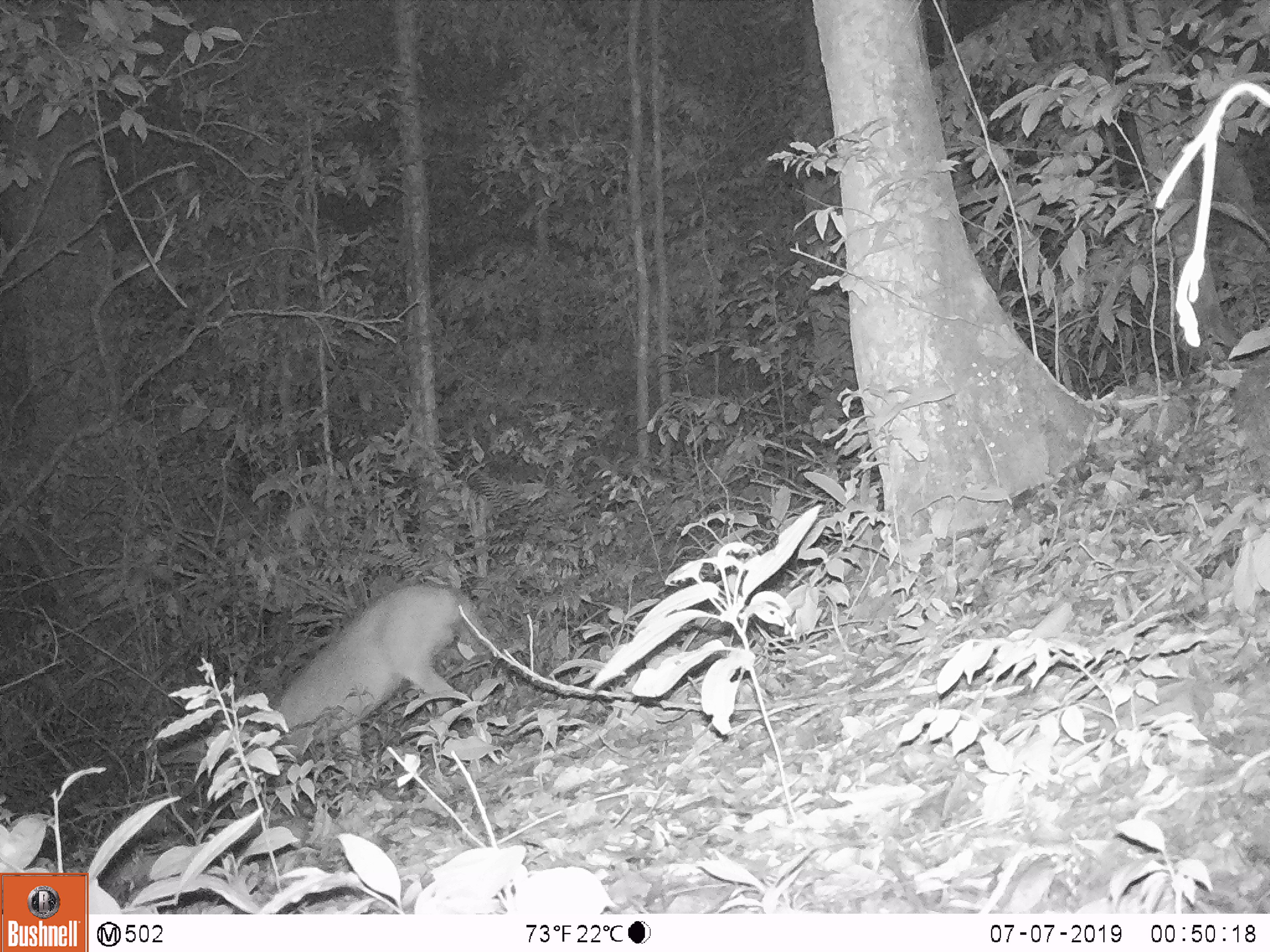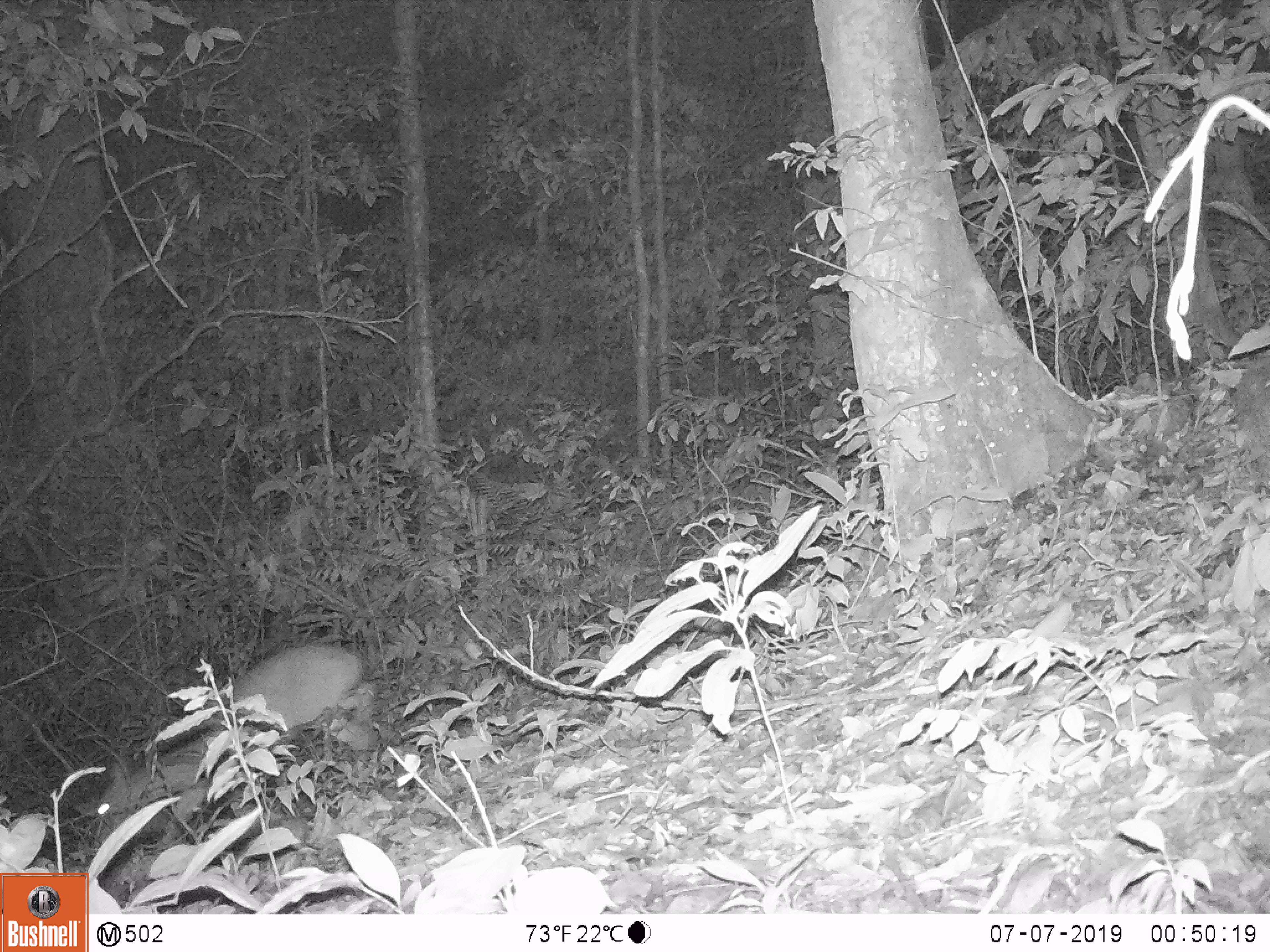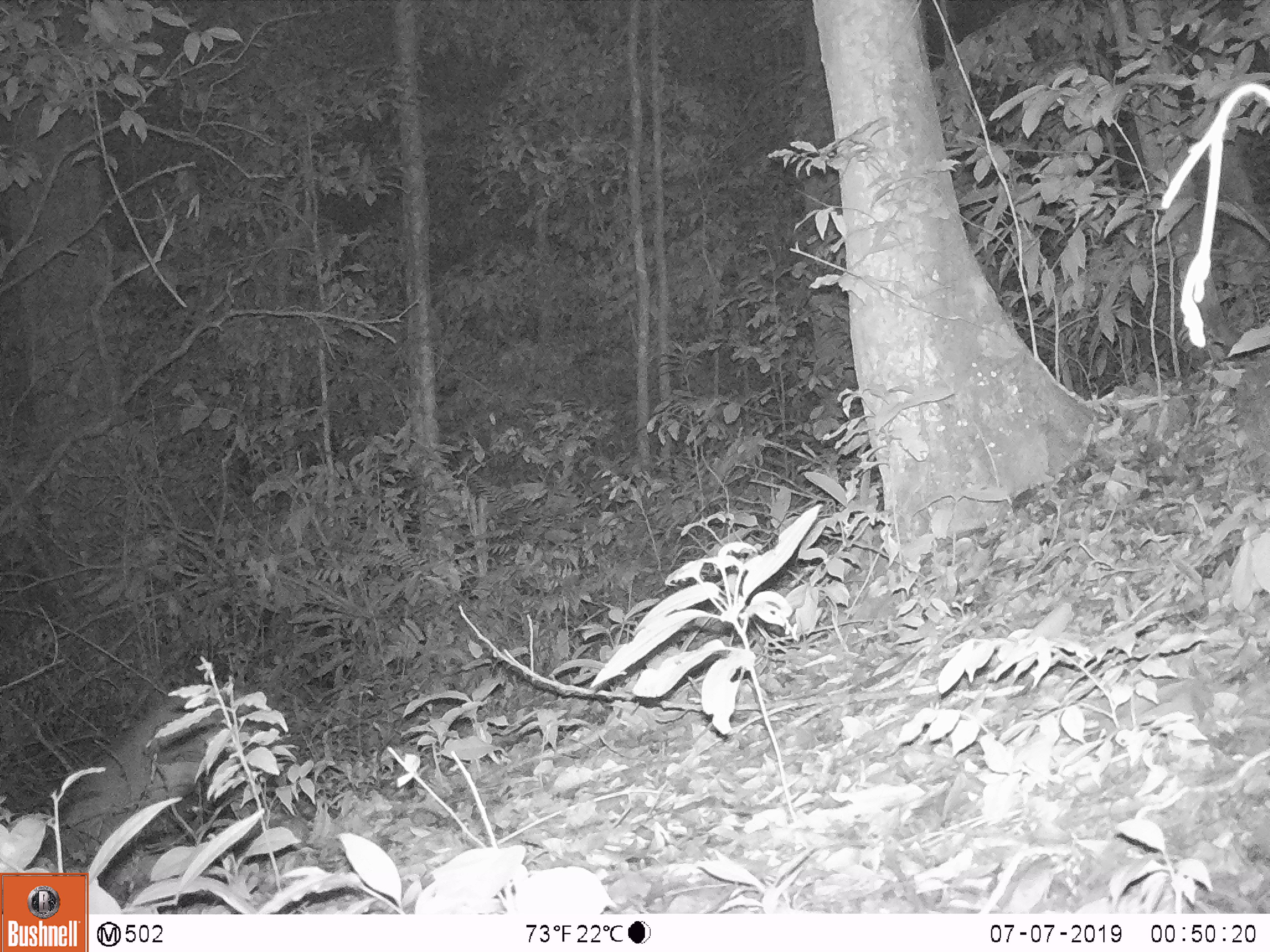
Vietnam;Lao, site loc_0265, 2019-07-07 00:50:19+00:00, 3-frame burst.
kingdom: Animalia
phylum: Chordata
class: Mammalia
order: Artiodactyla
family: Cervidae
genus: Muntiacus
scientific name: Muntiacus vuquangensis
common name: large-antlered muntjac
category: large antlered muntjac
Large antlered muntjac (large-antlered muntjac) (Muntiacus vuquangensis). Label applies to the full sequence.